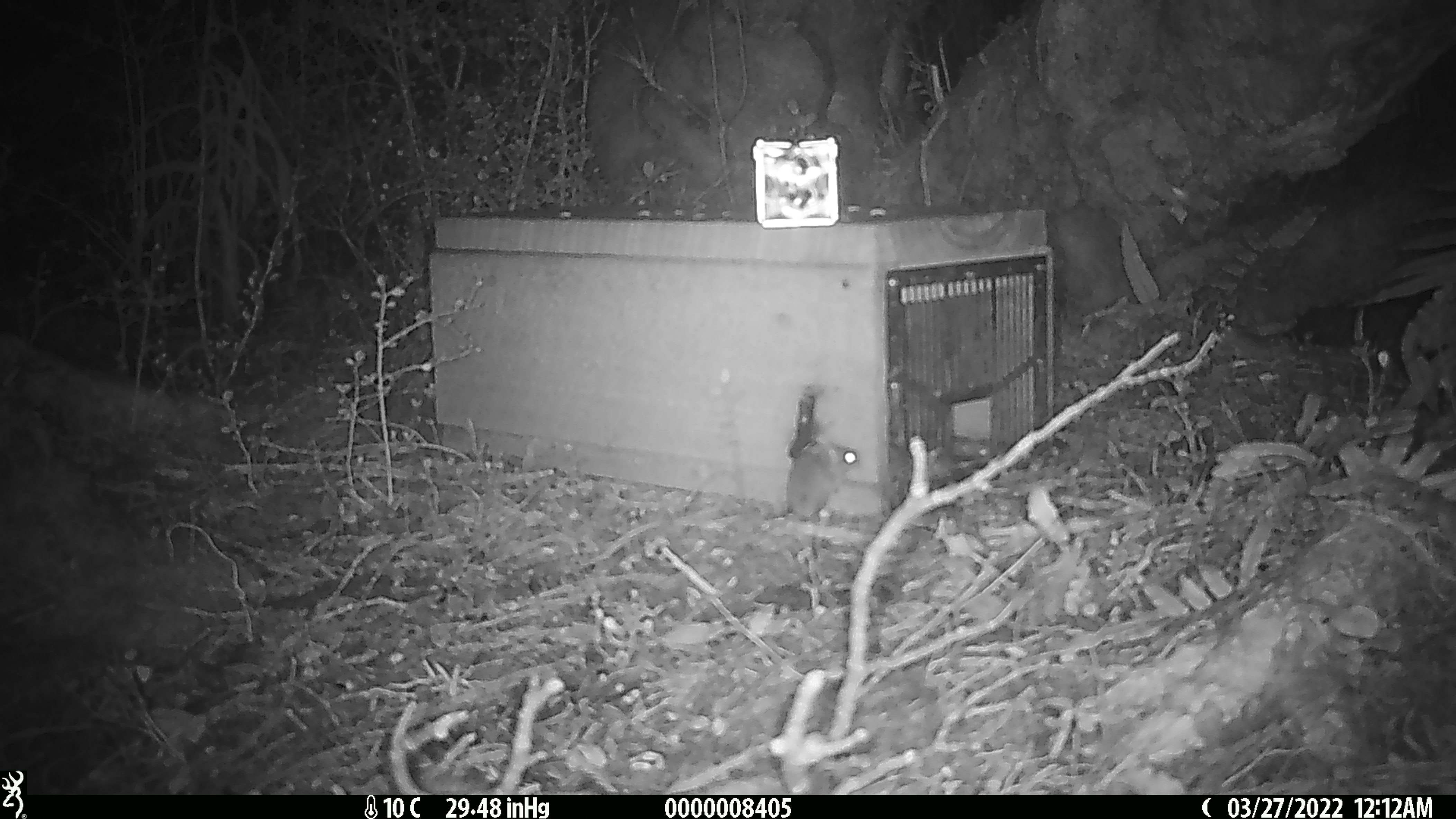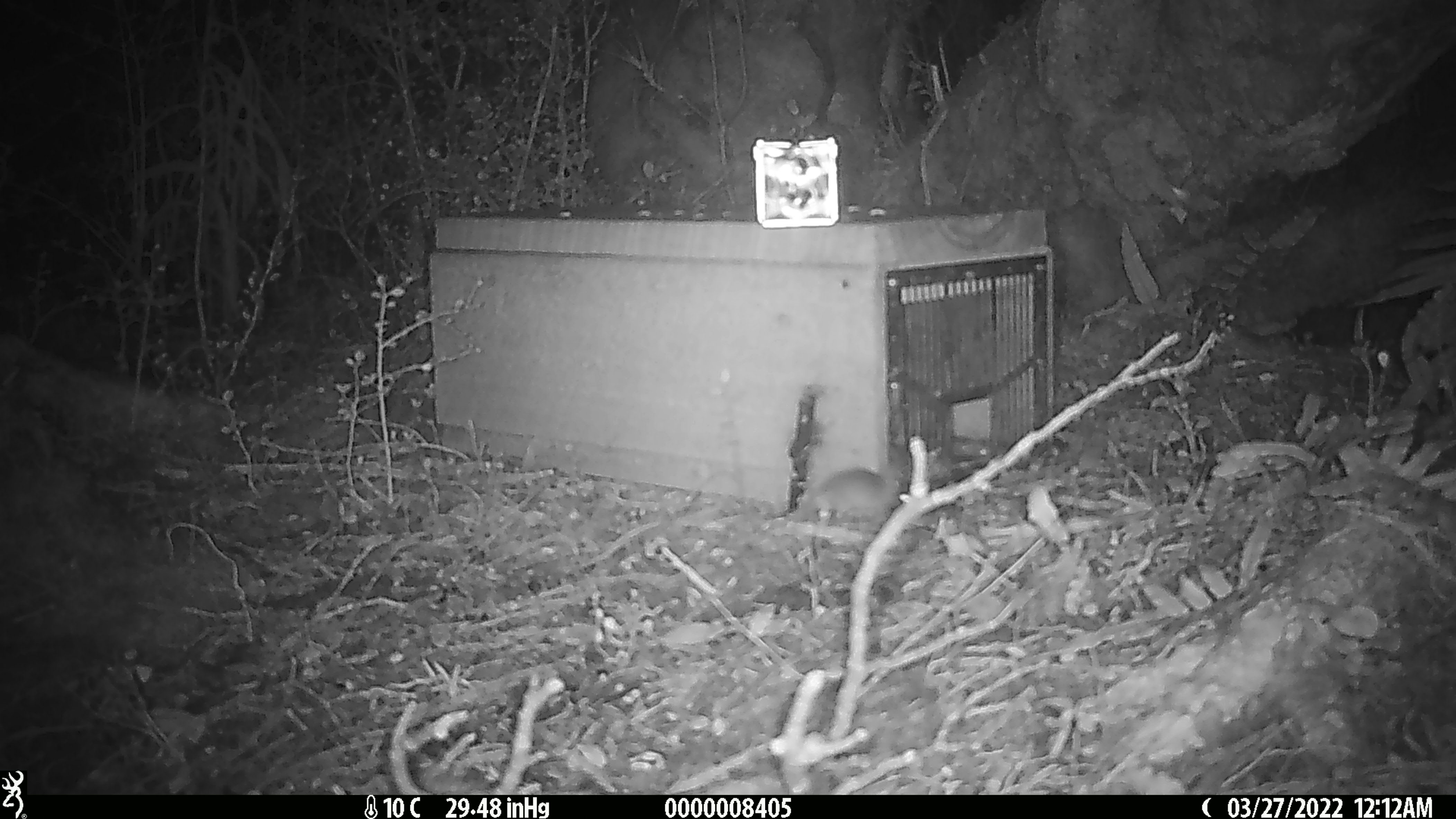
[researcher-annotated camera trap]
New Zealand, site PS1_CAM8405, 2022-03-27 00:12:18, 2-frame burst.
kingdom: Animalia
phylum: Chordata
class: Mammalia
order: Rodentia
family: Muridae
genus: Mus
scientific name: Mus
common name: mouse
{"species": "mouse (Mus)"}